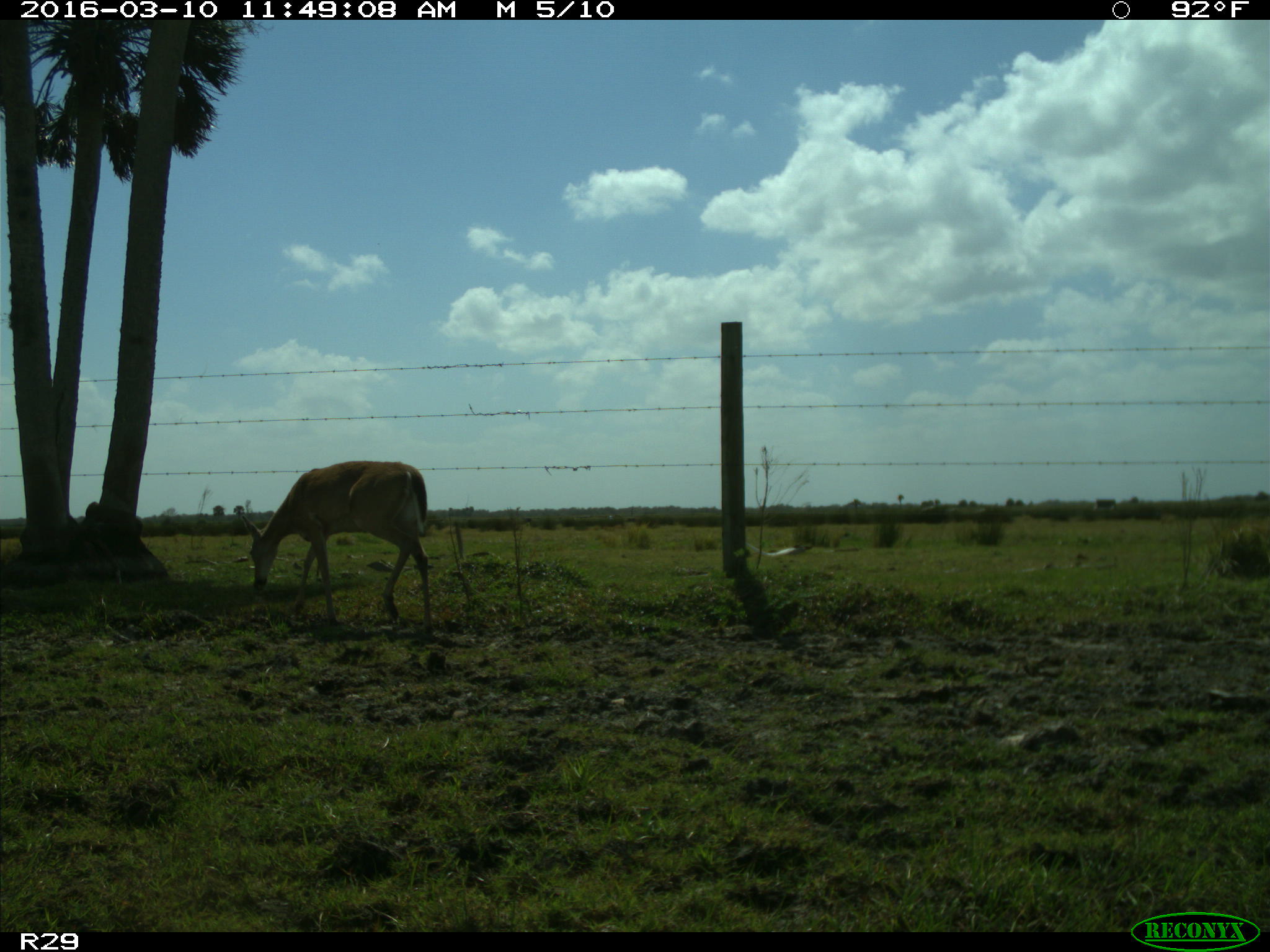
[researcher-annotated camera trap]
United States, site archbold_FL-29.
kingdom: Animalia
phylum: Chordata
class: Mammalia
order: Artiodactyla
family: Cervidae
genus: Odocoileus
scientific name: Odocoileus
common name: deer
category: unidentified deer